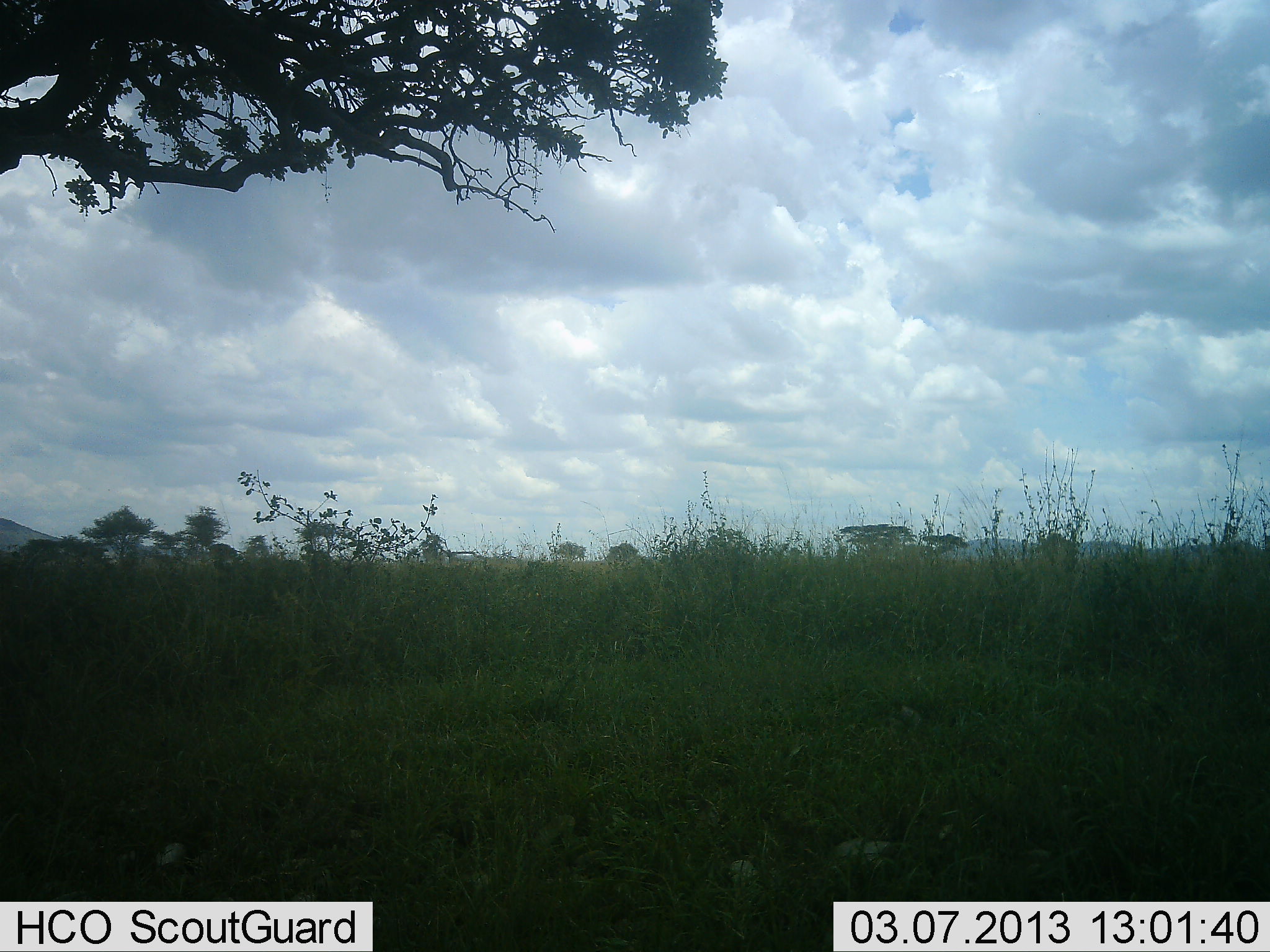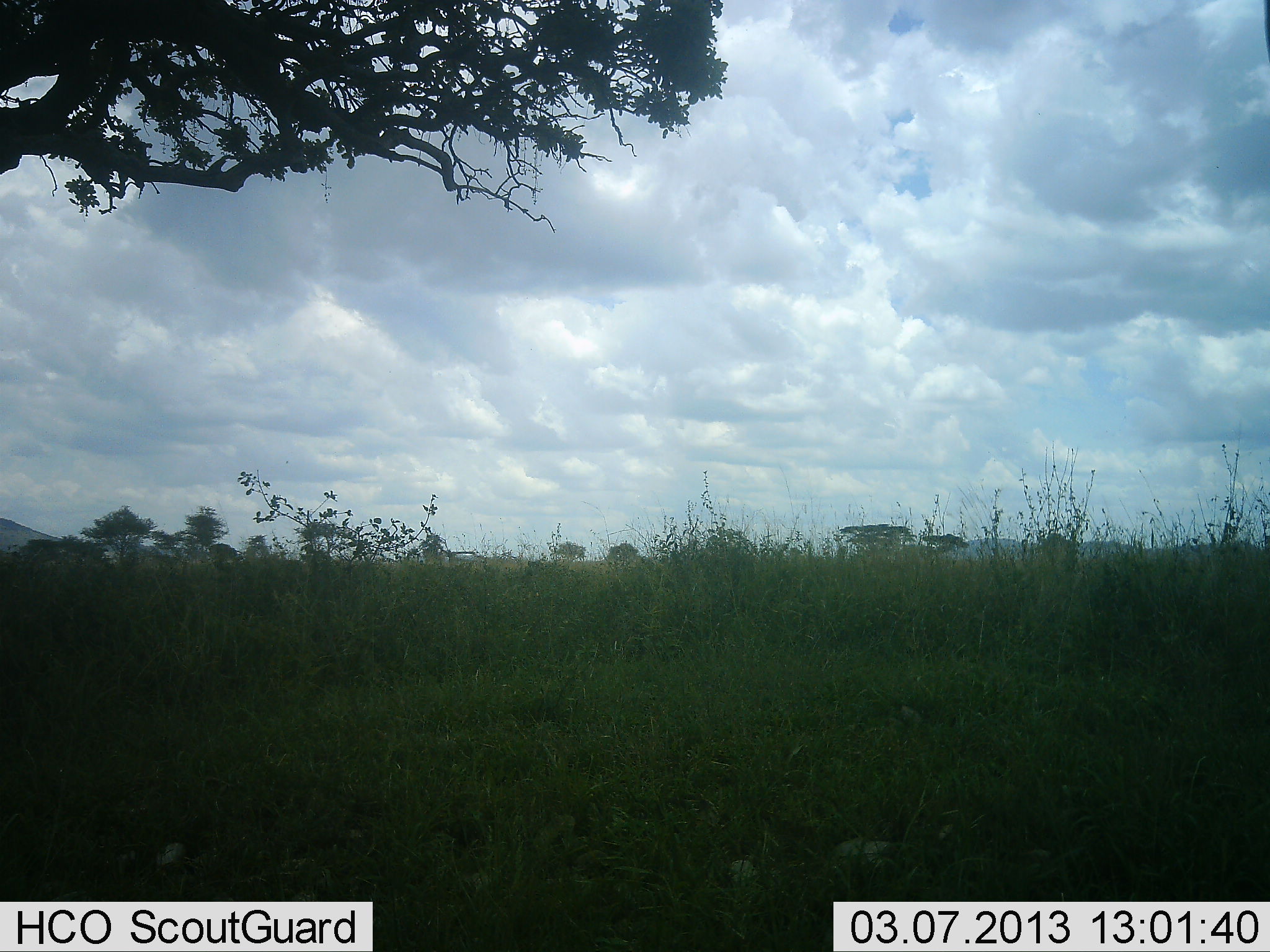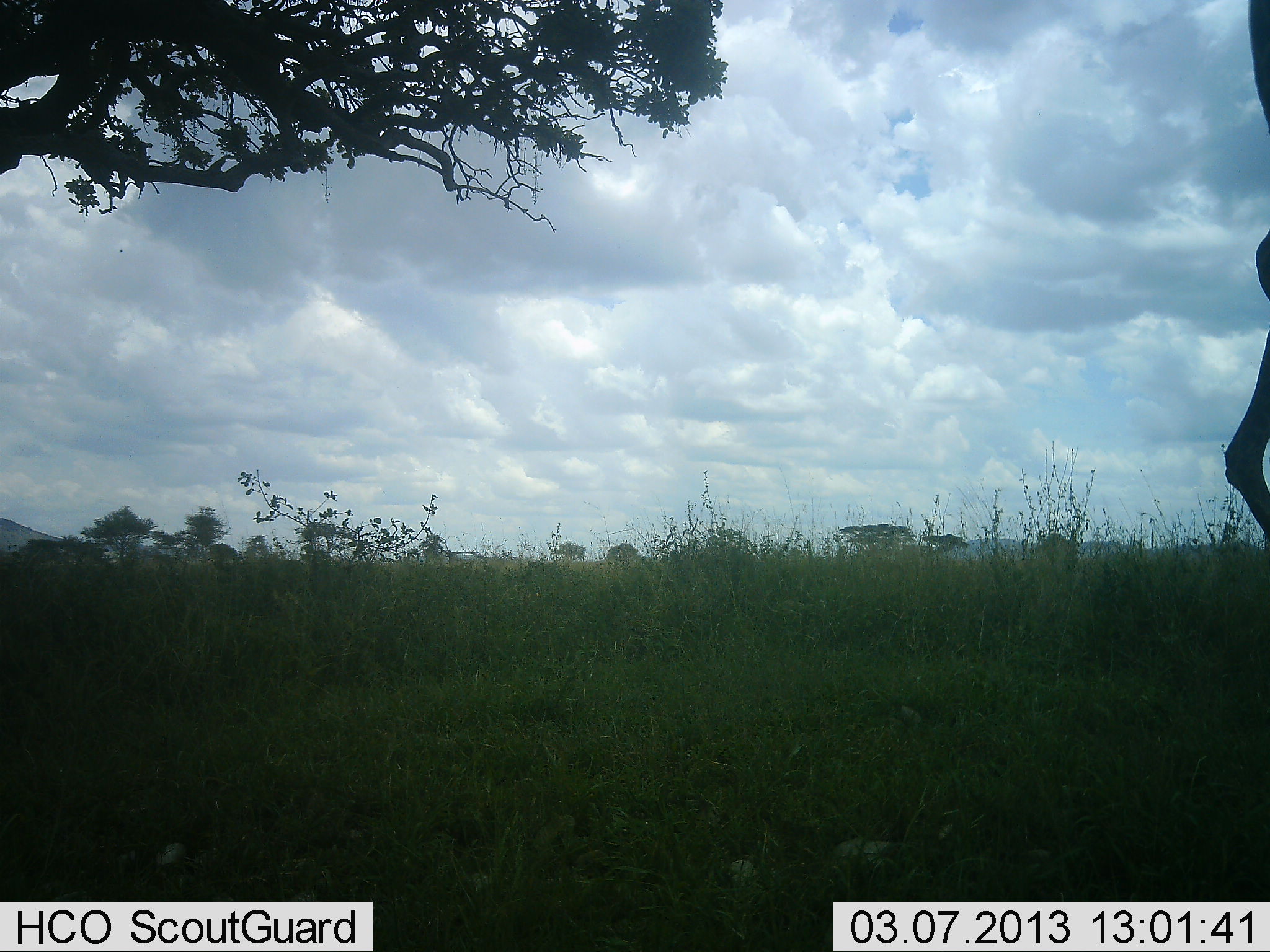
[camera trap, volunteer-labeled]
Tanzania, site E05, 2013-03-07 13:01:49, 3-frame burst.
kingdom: Animalia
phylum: Chordata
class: Mammalia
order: Artiodactyla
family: Giraffidae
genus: Giraffa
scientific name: Giraffa camelopardalis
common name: giraffe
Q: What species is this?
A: Giraffe (Giraffa camelopardalis).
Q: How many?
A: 1.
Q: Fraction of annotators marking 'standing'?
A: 12%.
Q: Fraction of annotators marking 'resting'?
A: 0%.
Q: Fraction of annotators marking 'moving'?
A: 94%.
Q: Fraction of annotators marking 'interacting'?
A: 0%.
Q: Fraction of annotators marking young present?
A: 0%.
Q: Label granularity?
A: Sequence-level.